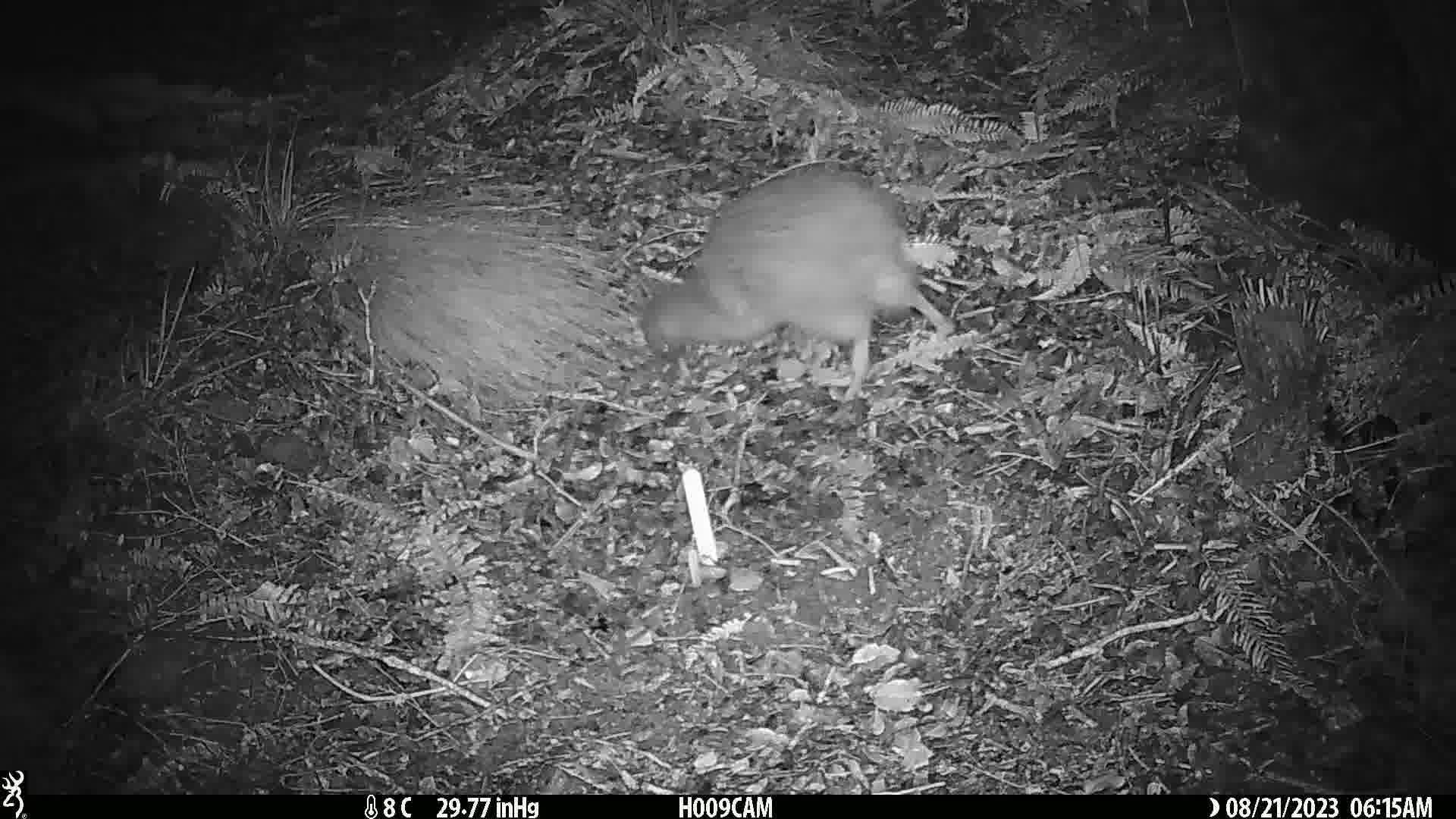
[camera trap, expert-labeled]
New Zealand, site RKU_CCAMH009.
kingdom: Animalia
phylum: Chordata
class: Aves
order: Apterygiformes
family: Apterygidae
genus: Apteryx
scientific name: Apteryx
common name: kiwi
Kiwi (Apteryx).